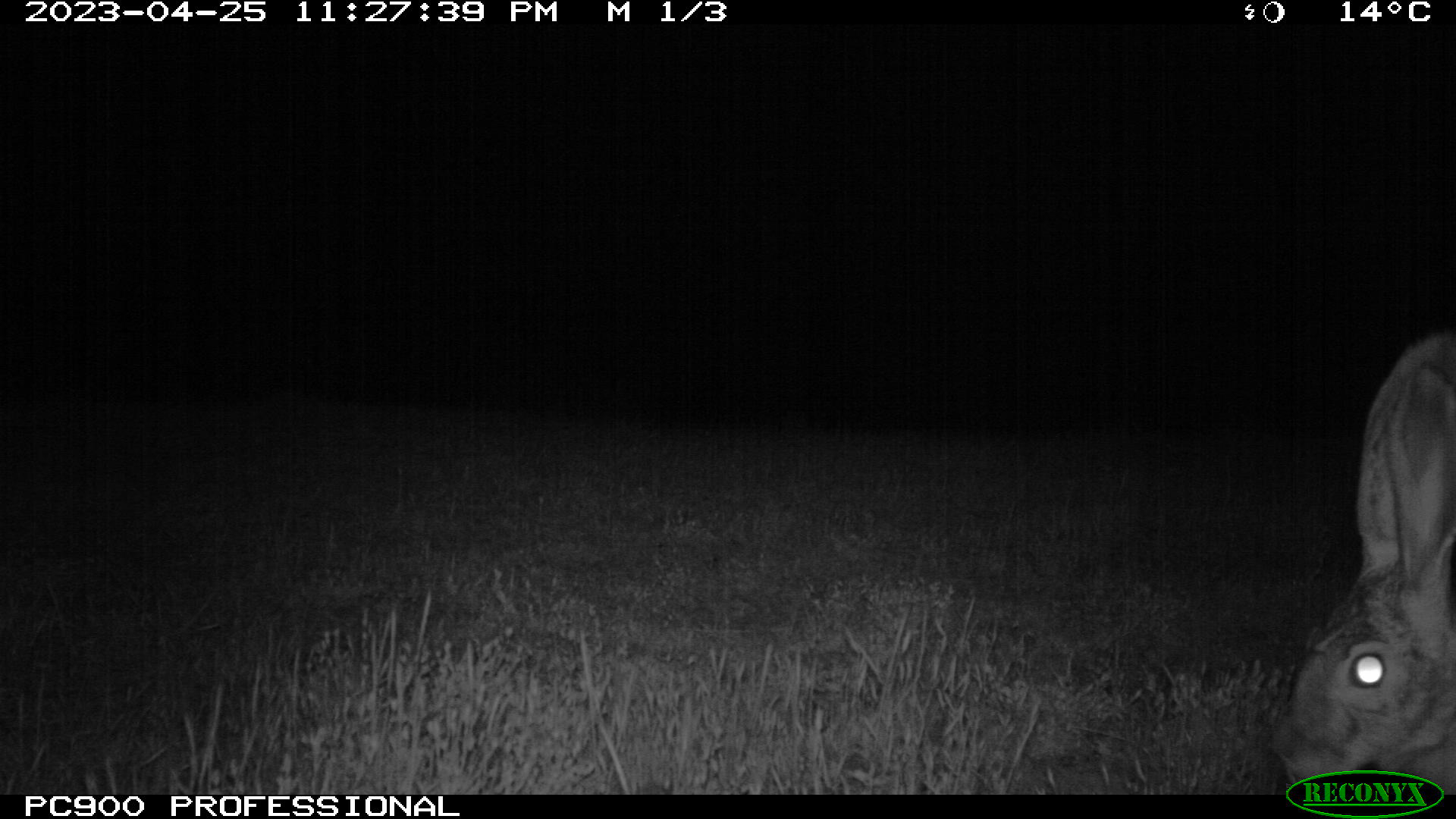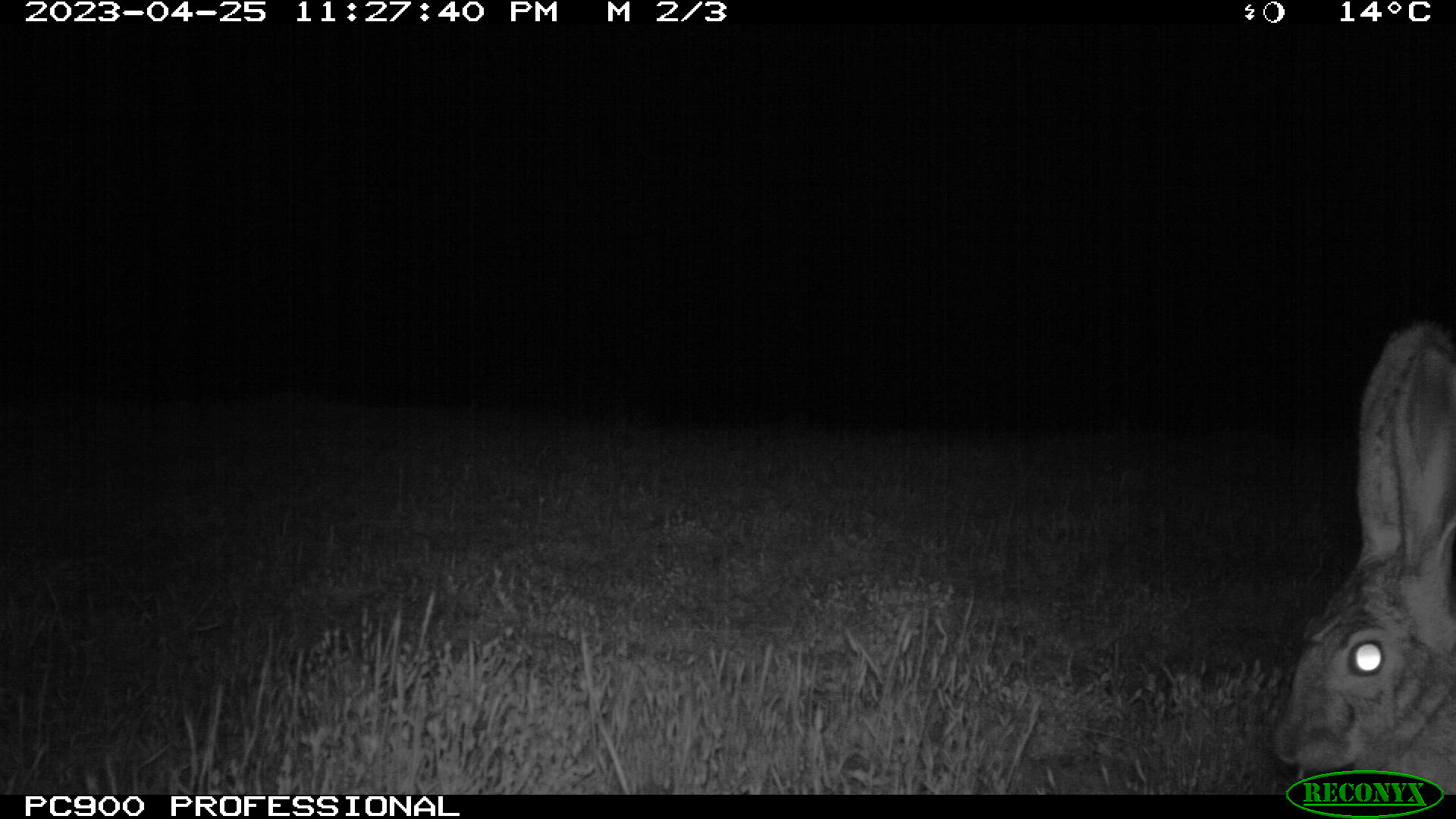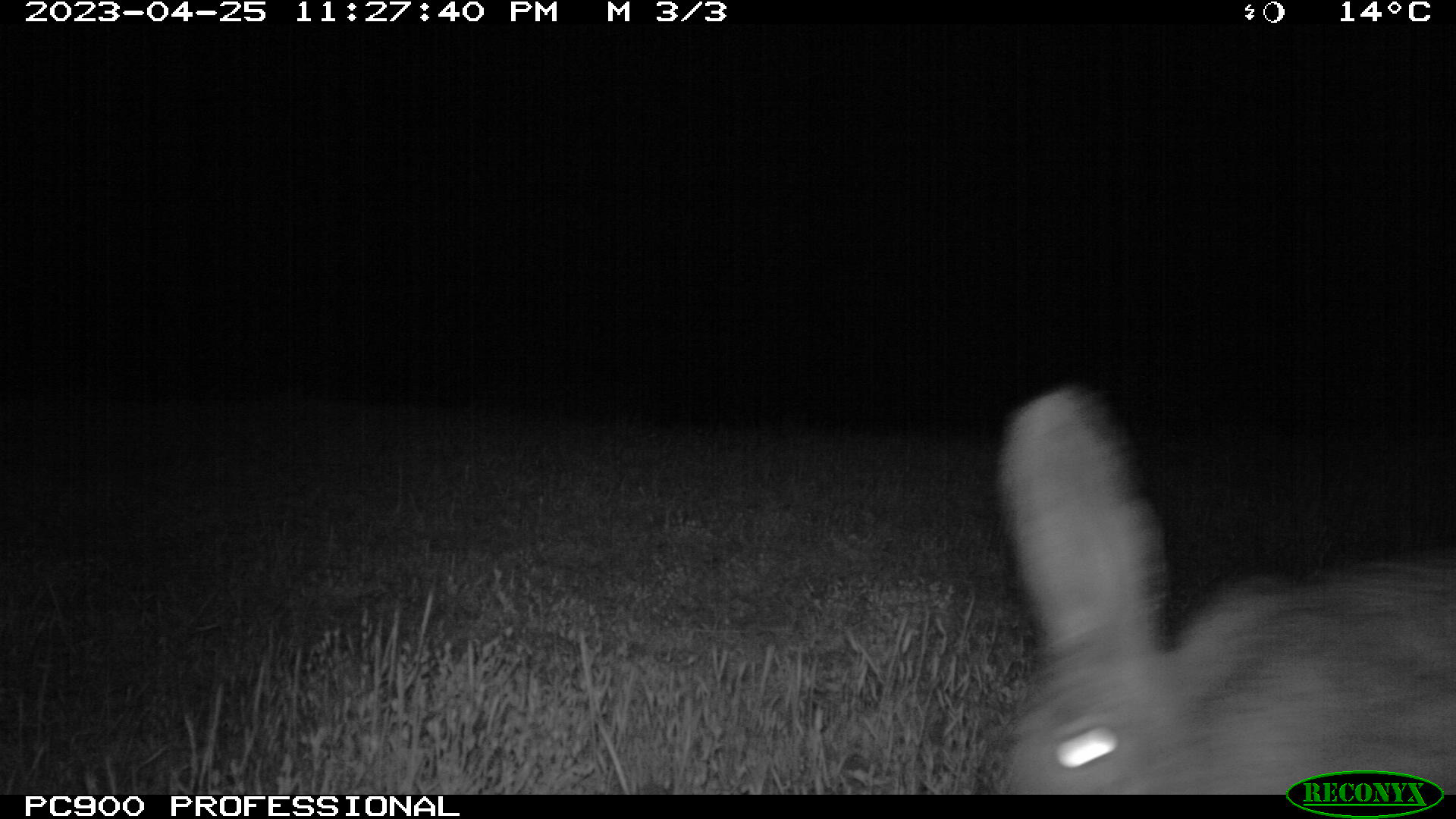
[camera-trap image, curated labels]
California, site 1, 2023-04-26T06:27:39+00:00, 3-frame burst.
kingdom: Animalia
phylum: Chordata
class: Mammalia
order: Lagomorpha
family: Leporidae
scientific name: Leporidae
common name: rabbit